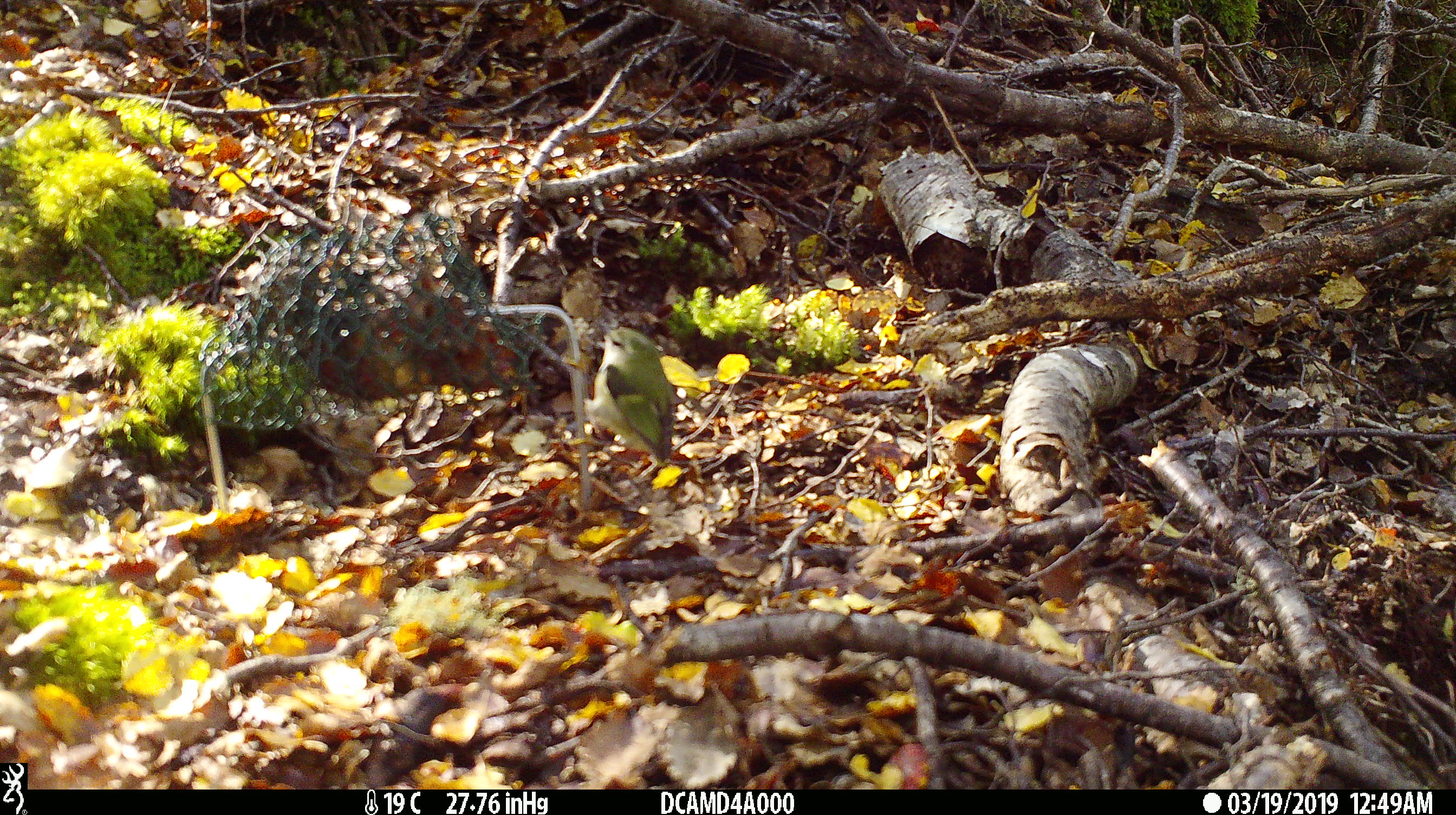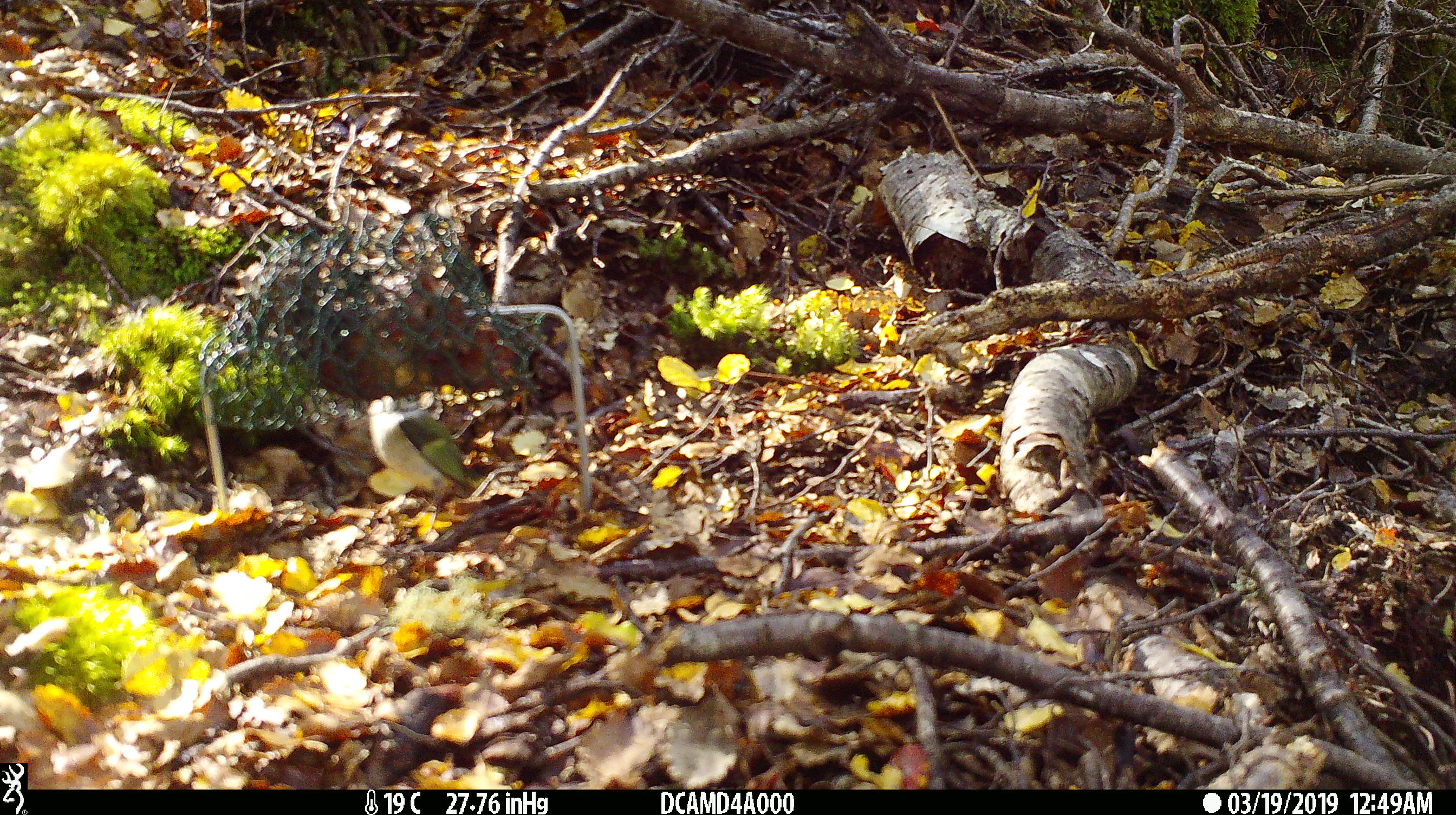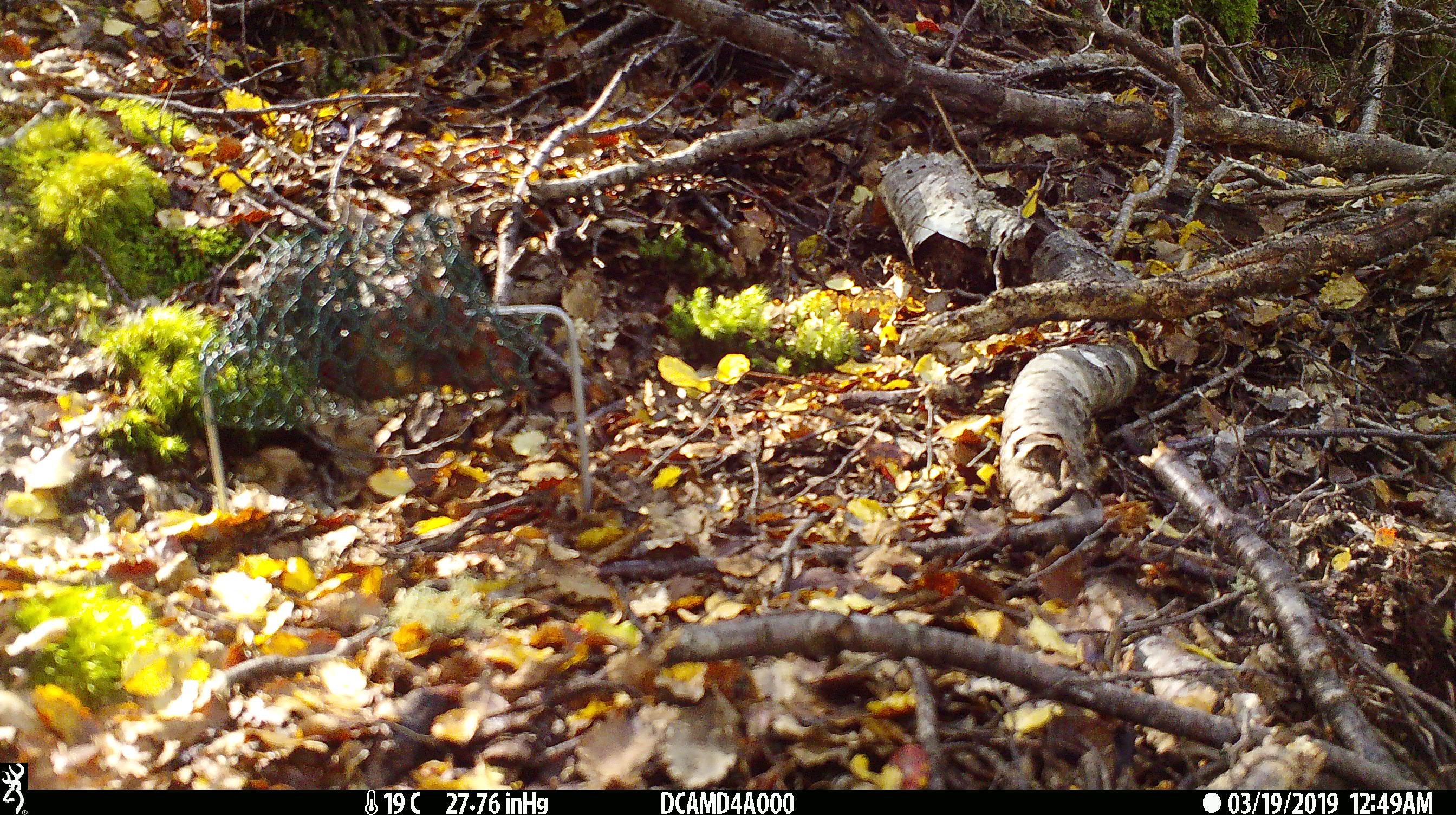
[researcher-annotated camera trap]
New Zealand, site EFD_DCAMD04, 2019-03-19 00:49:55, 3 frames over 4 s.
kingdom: Animalia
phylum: Chordata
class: Aves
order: Passeriformes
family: Acanthisittidae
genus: Acanthisitta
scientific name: Acanthisitta chloris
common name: rifleman